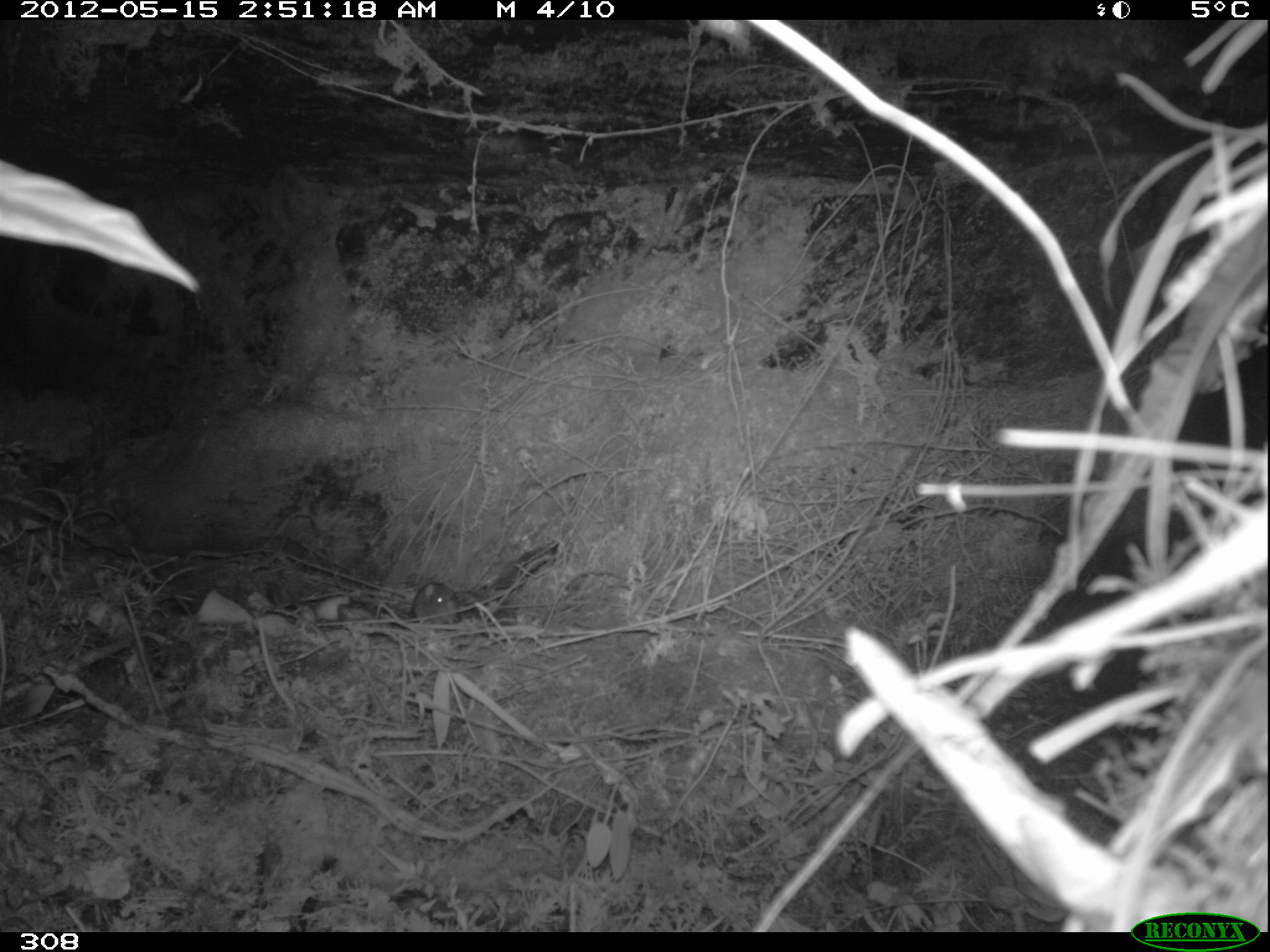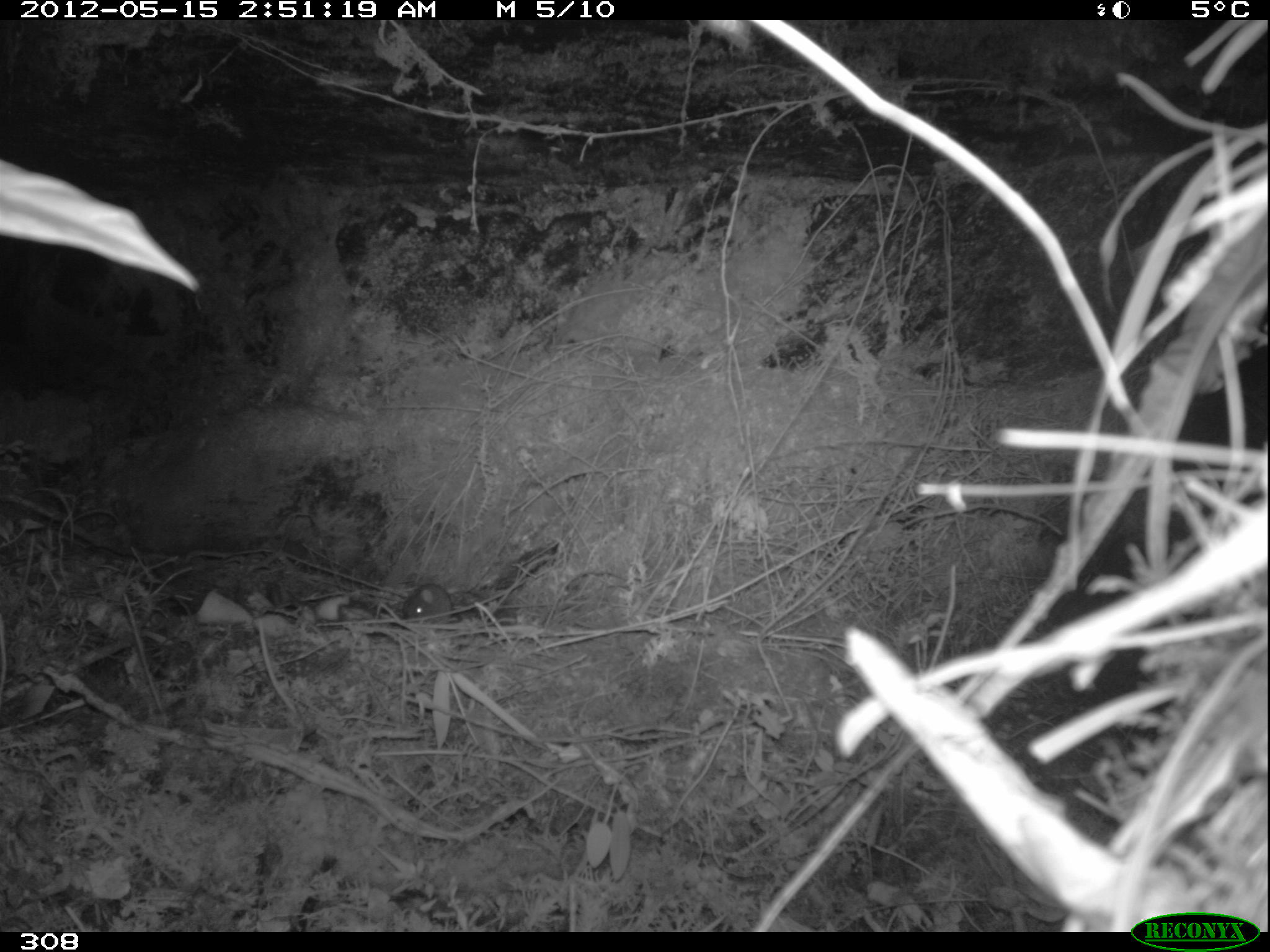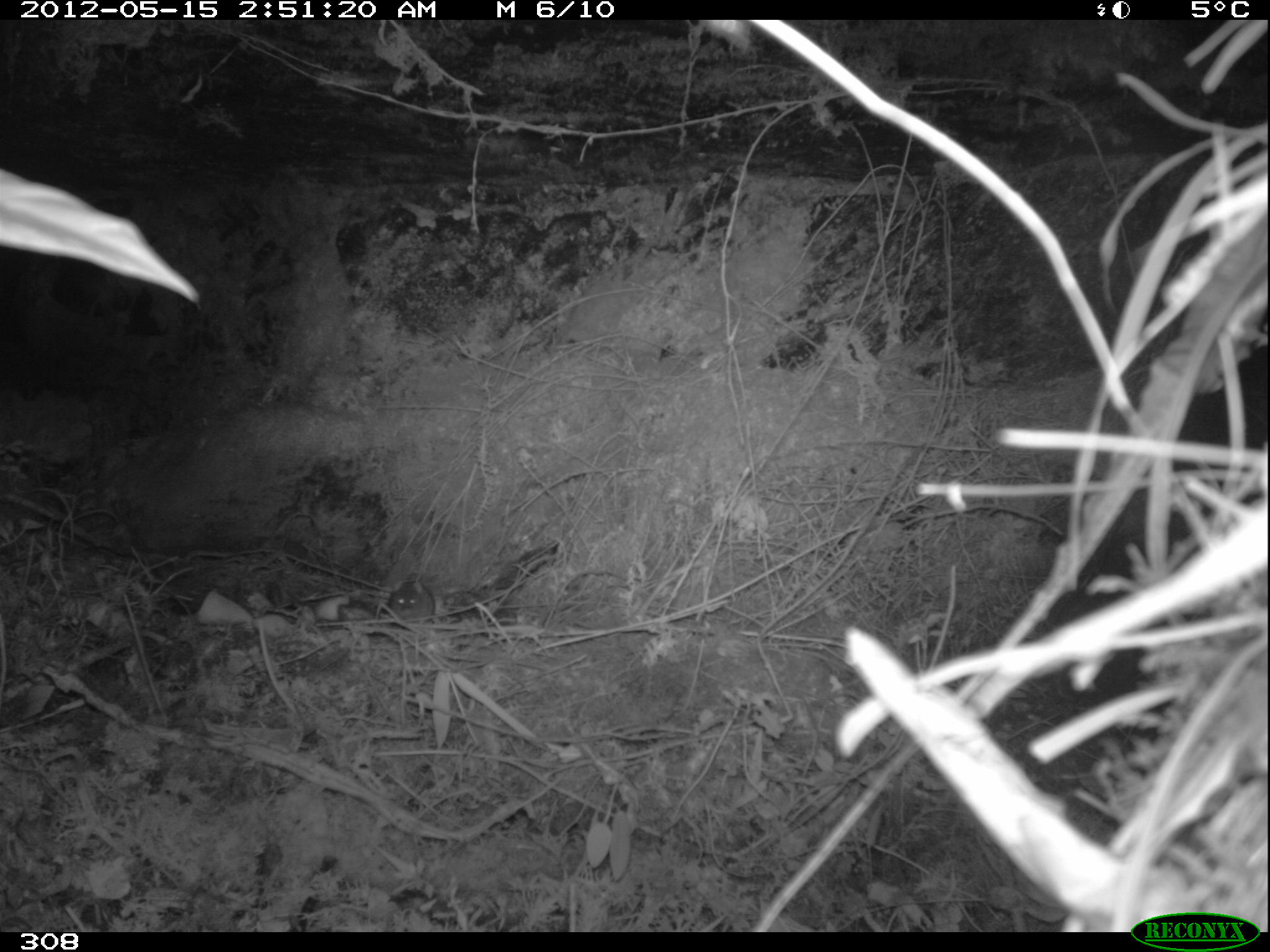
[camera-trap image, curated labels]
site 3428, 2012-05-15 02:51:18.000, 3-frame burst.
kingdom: Animalia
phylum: Chordata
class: Mammalia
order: Rodentia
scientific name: Rodentia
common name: rodents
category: unknown rodent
Unknown rodent (rodents) (Rodentia).